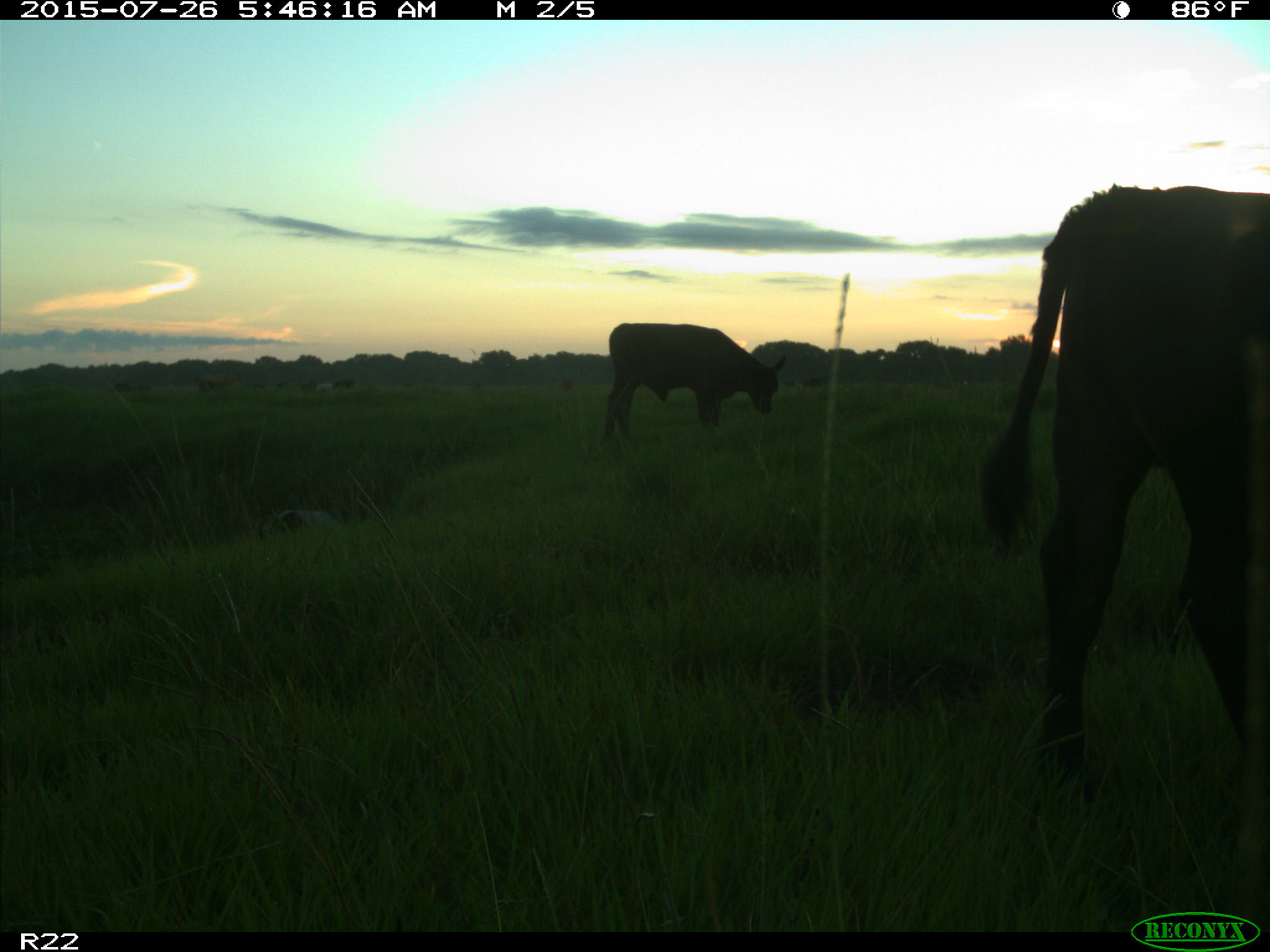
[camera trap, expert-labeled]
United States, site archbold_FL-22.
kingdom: Animalia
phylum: Chordata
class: Mammalia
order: Artiodactyla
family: Bovidae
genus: Bos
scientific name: Bos taurus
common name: domestic cow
Bos taurus (domestic cow).